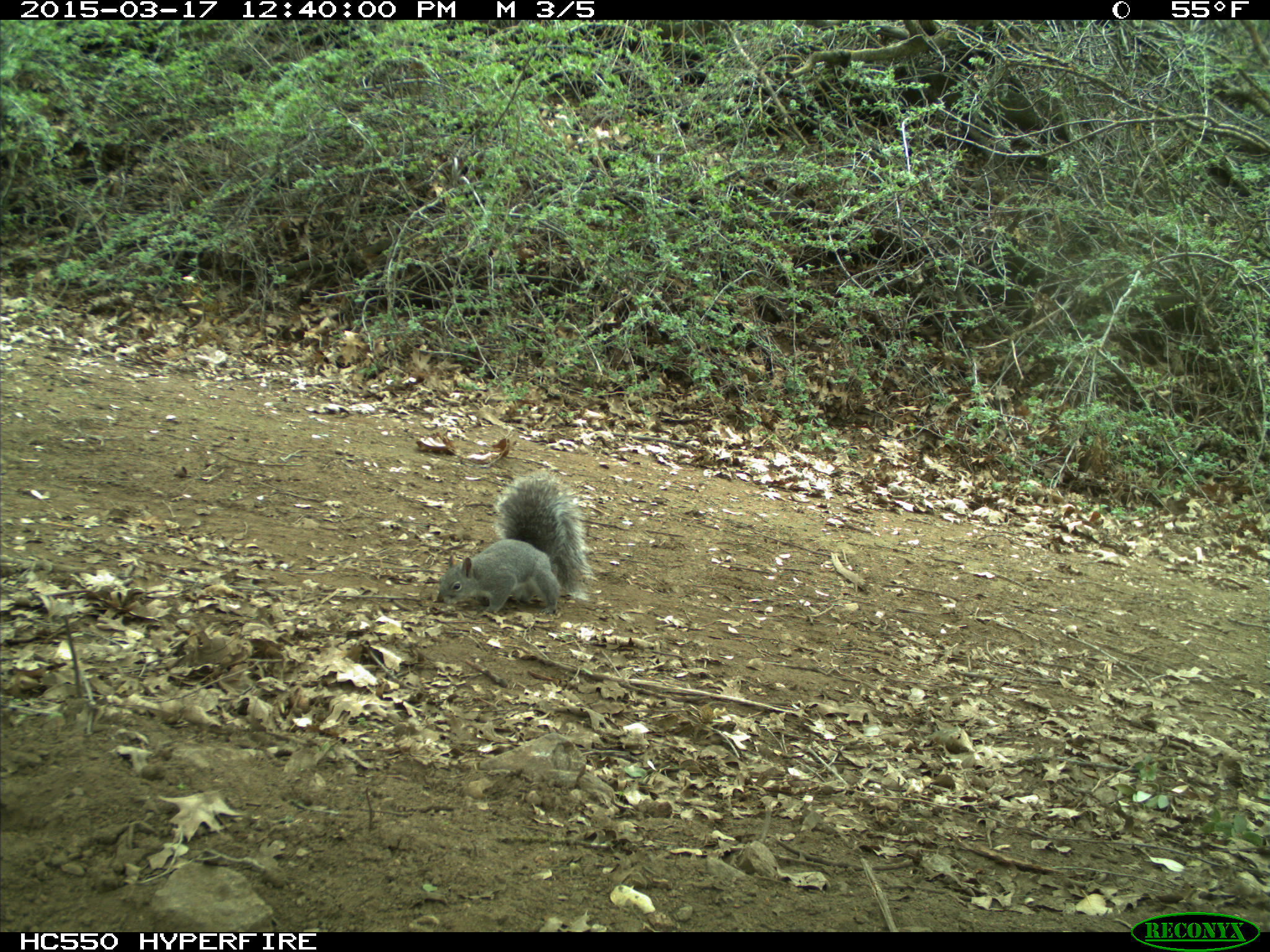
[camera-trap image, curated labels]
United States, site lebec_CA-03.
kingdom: Animalia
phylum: Chordata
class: Mammalia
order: Rodentia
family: Sciuridae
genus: Sciurus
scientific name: Sciurus carolinensis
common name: eastern gray squirrel